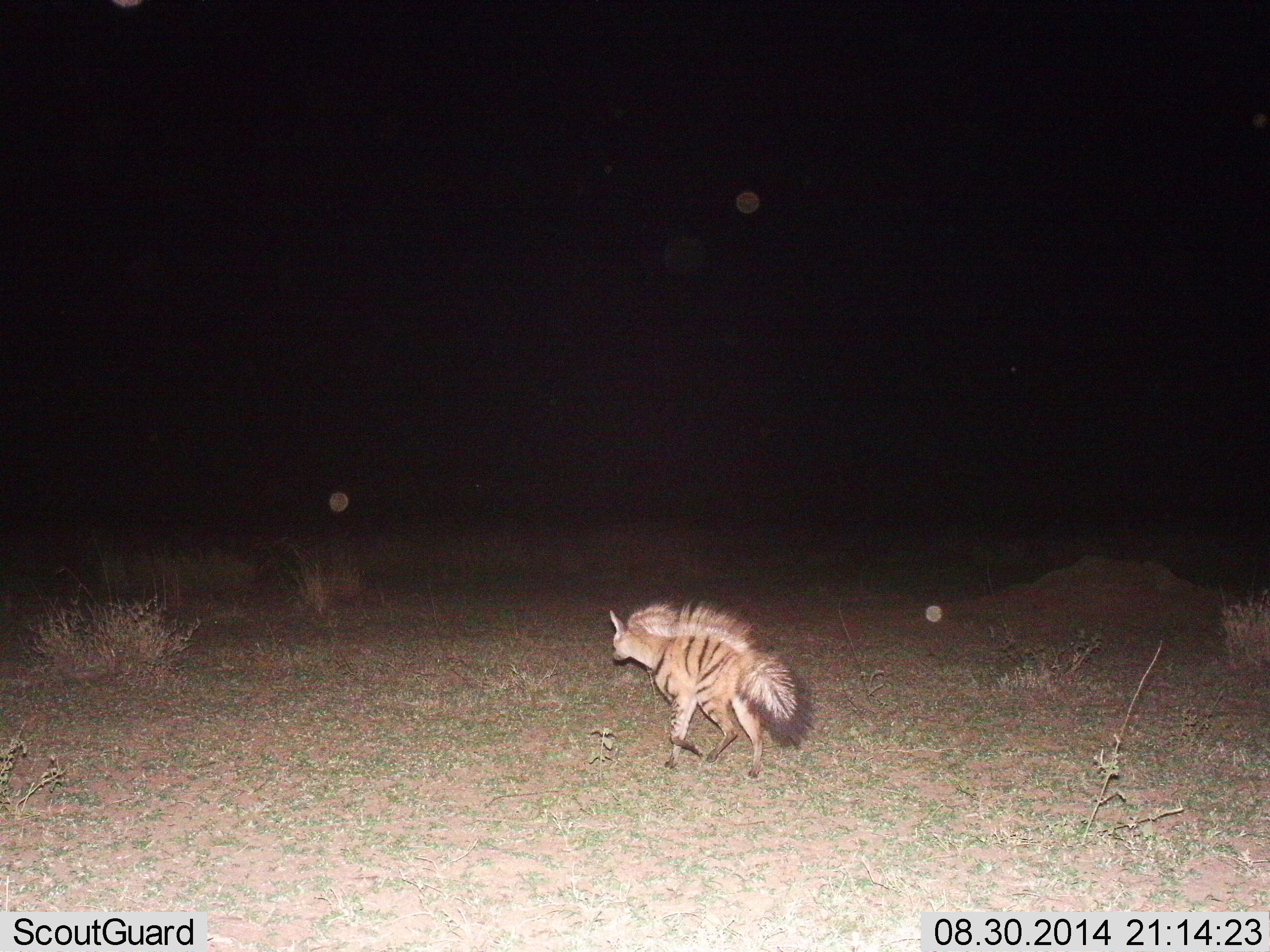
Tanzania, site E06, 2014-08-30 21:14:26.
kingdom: Animalia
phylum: Chordata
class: Mammalia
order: Carnivora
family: Hyaenidae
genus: Proteles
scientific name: Proteles cristatus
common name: aardwolf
Aardwolf (Proteles cristatus), count 1. Behavior (volunteer vote fractions): standing 10%, resting 0%, moving 90%, interacting 0%. Young present (vote fraction): 0%. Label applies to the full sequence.